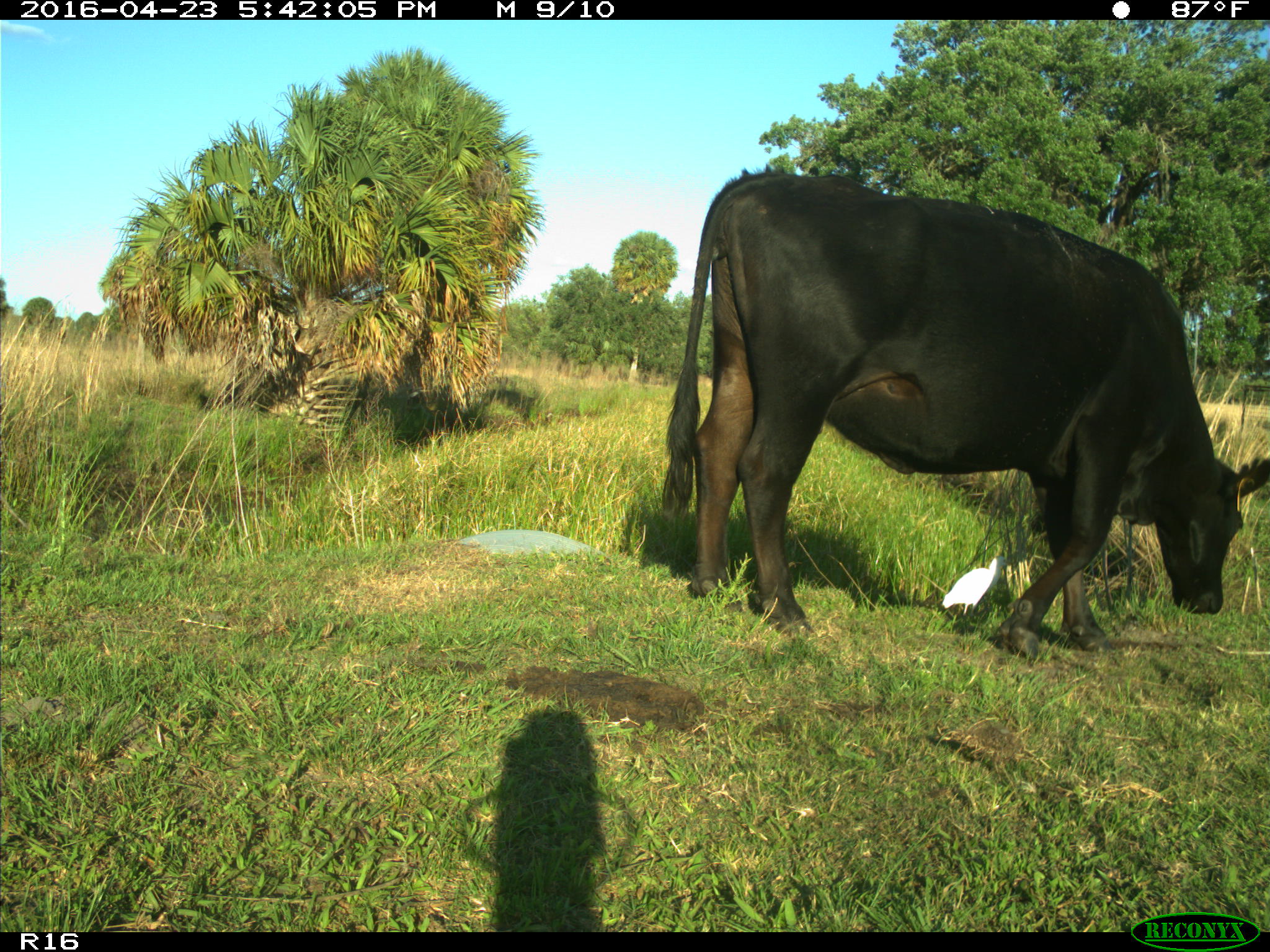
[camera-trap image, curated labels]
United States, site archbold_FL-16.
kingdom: Animalia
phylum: Chordata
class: Mammalia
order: Artiodactyla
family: Bovidae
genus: Bos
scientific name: Bos taurus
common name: domestic cow